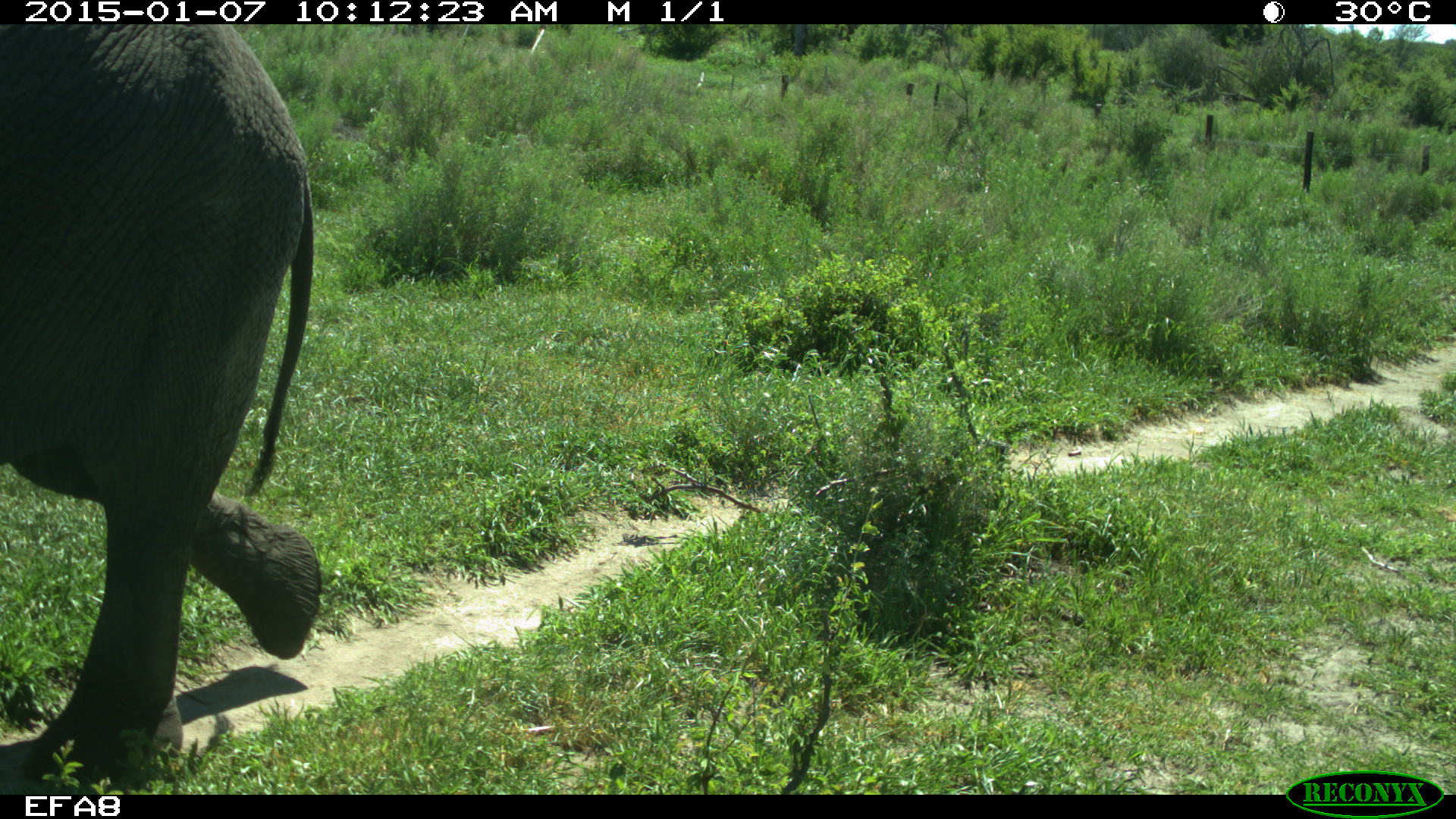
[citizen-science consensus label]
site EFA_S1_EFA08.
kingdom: Animalia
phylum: Chordata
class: Mammalia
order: Proboscidea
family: Elephantidae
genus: Loxodonta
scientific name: Loxodonta africana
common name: african bush elephant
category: elephant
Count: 1.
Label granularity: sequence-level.